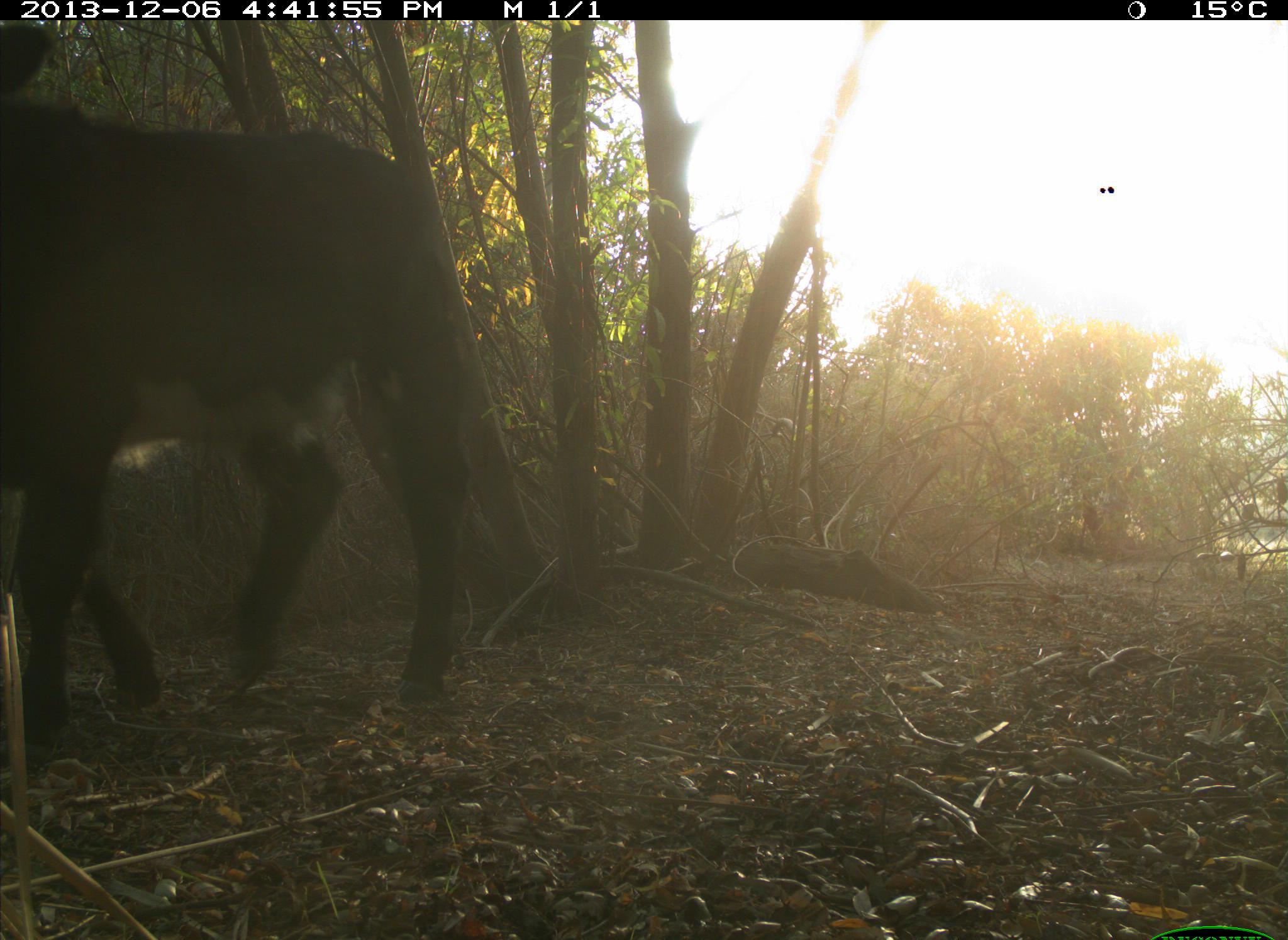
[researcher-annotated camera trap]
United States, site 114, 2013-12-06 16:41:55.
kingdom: Animalia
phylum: Chordata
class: Mammalia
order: Artiodactyla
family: Bovidae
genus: Bos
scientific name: Bos taurus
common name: cow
Cow (Bos taurus).